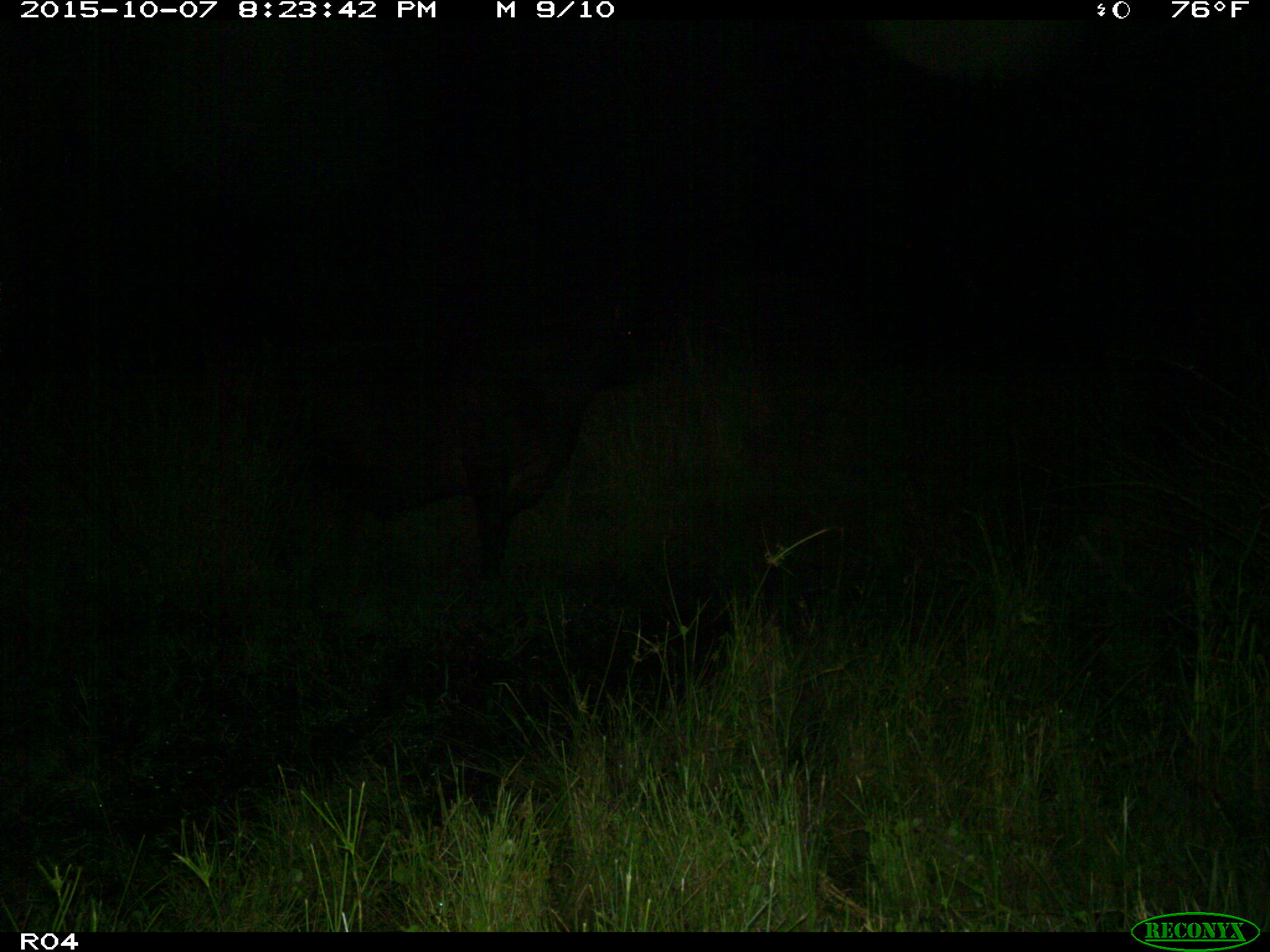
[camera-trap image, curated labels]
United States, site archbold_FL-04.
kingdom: Animalia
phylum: Chordata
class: Mammalia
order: Artiodactyla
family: Bovidae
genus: Bos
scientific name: Bos taurus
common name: domestic cow